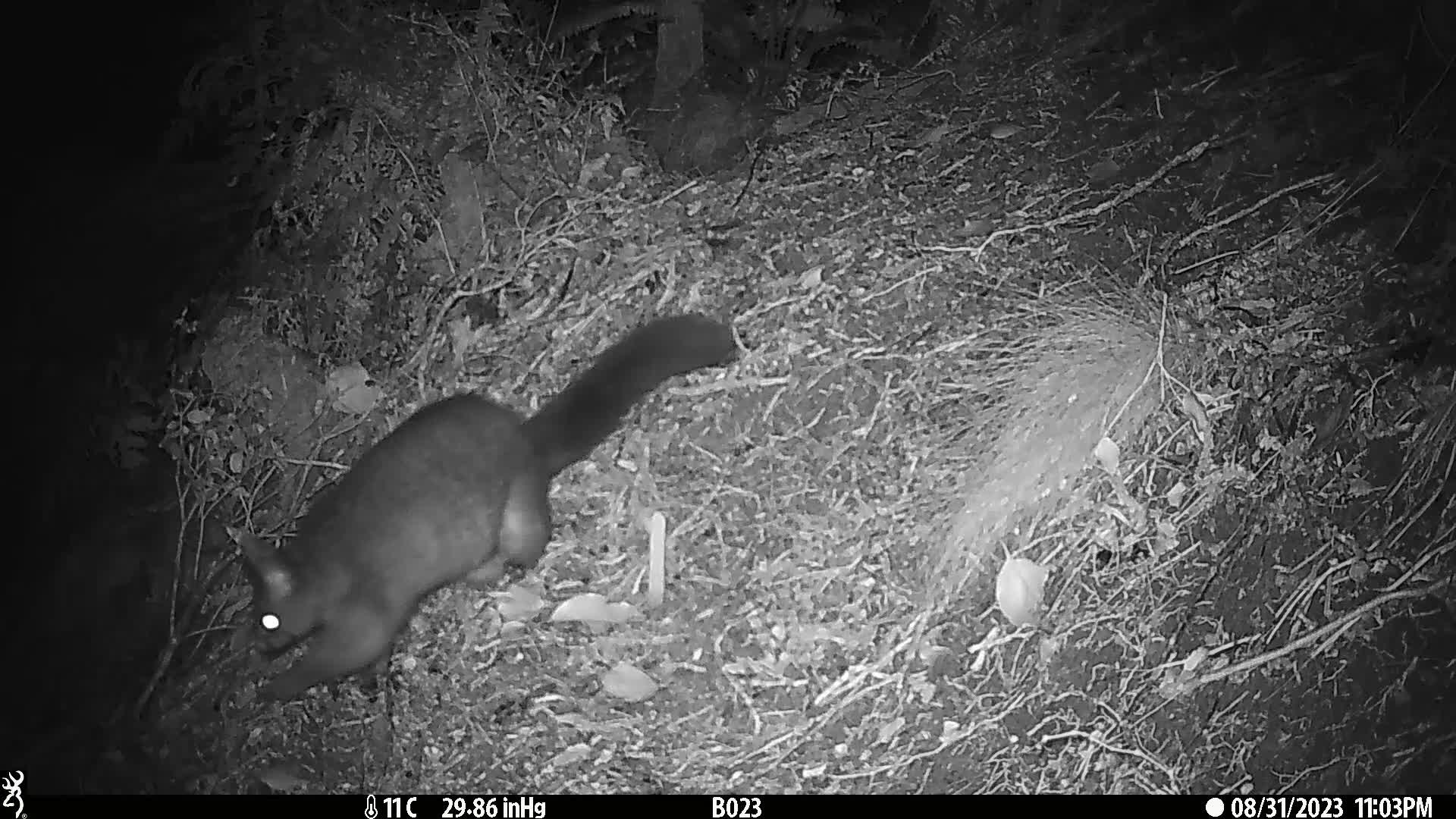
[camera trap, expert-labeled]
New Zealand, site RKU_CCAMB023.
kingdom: Animalia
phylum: Chordata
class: Mammalia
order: Diprotodontia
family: Phalangeridae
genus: Trichosurus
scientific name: Trichosurus vulpecula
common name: common brushtail possum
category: possum